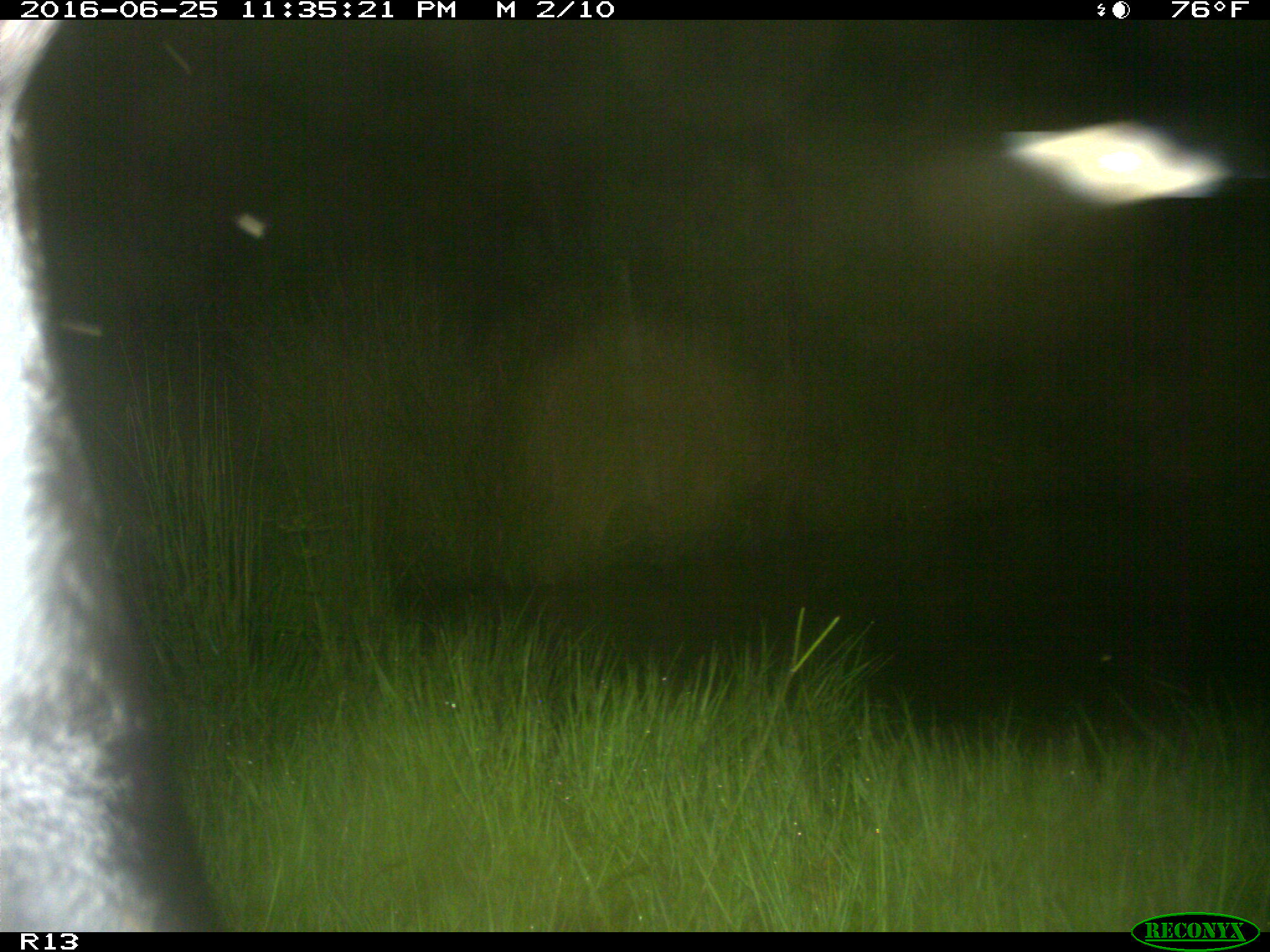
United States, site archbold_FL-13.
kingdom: Animalia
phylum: Chordata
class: Mammalia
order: Artiodactyla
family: Bovidae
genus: Bos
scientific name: Bos taurus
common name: domestic cow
Bos taurus (domestic cow).